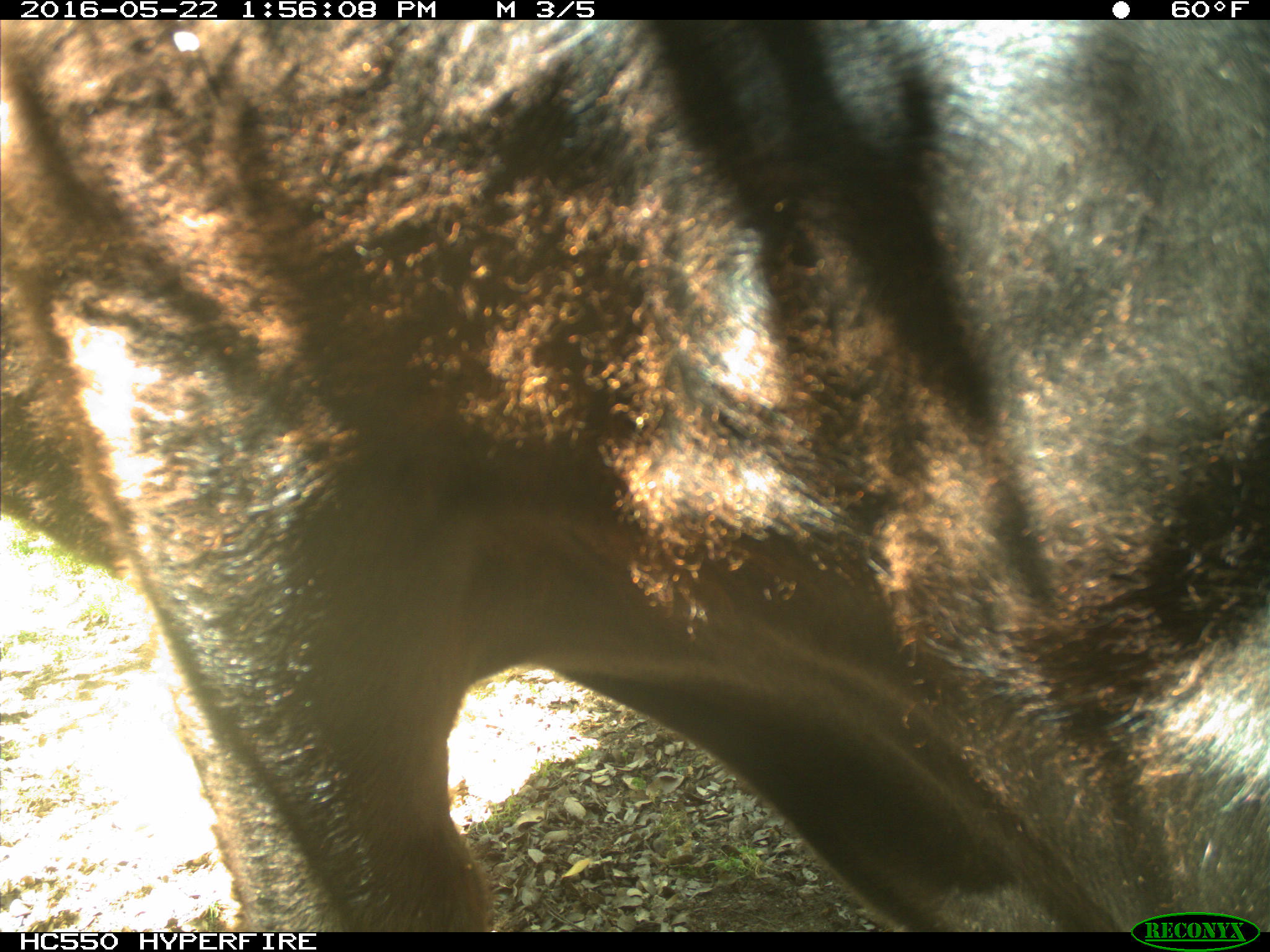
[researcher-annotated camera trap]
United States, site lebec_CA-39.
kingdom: Animalia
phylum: Chordata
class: Mammalia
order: Artiodactyla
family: Bovidae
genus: Bos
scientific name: Bos taurus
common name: domestic cow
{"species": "Bos taurus (domestic cow)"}